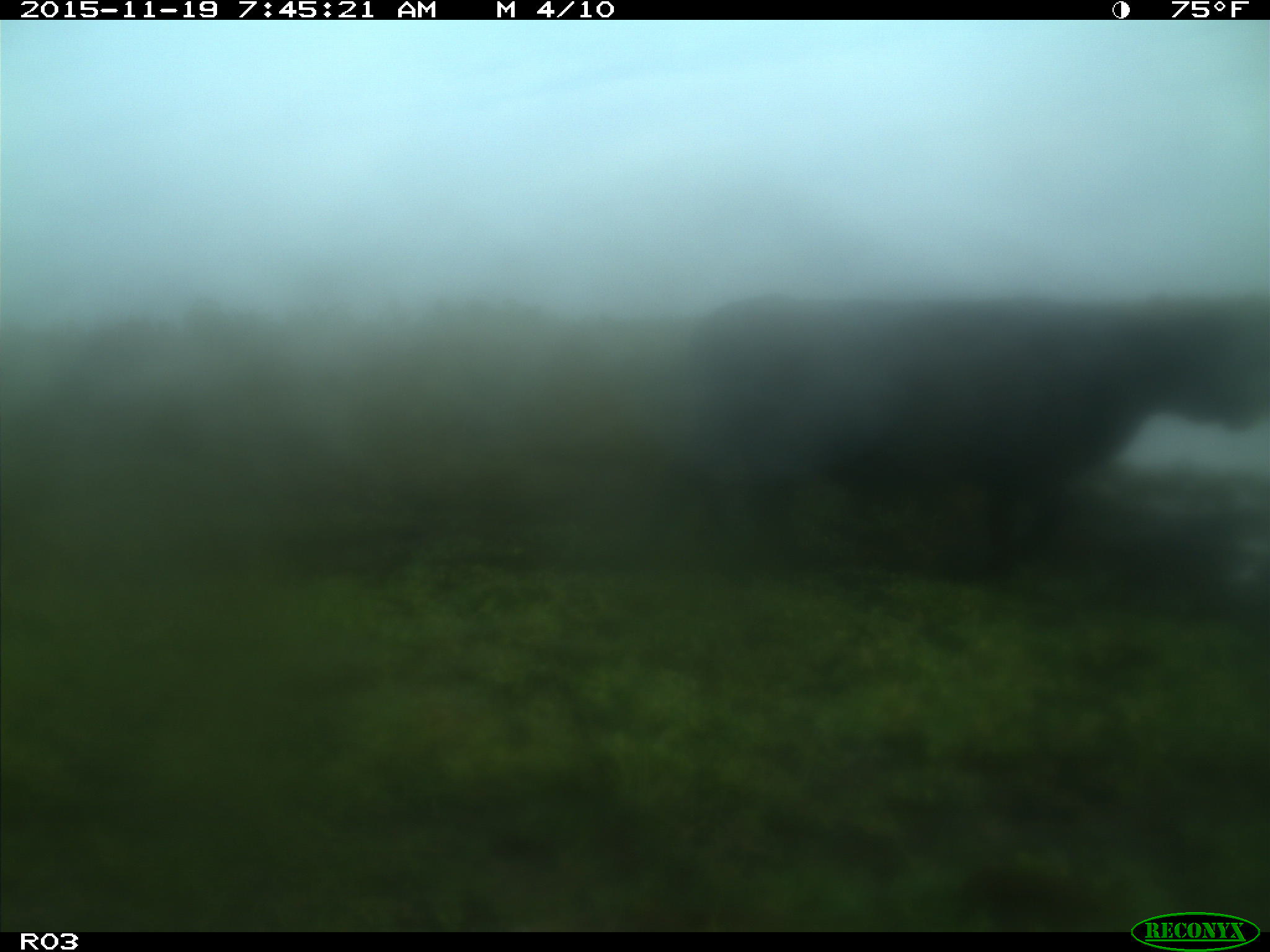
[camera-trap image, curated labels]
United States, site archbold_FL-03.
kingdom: Animalia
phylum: Chordata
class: Mammalia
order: Artiodactyla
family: Bovidae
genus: Bos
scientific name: Bos taurus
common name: domestic cow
Bos taurus (domestic cow).